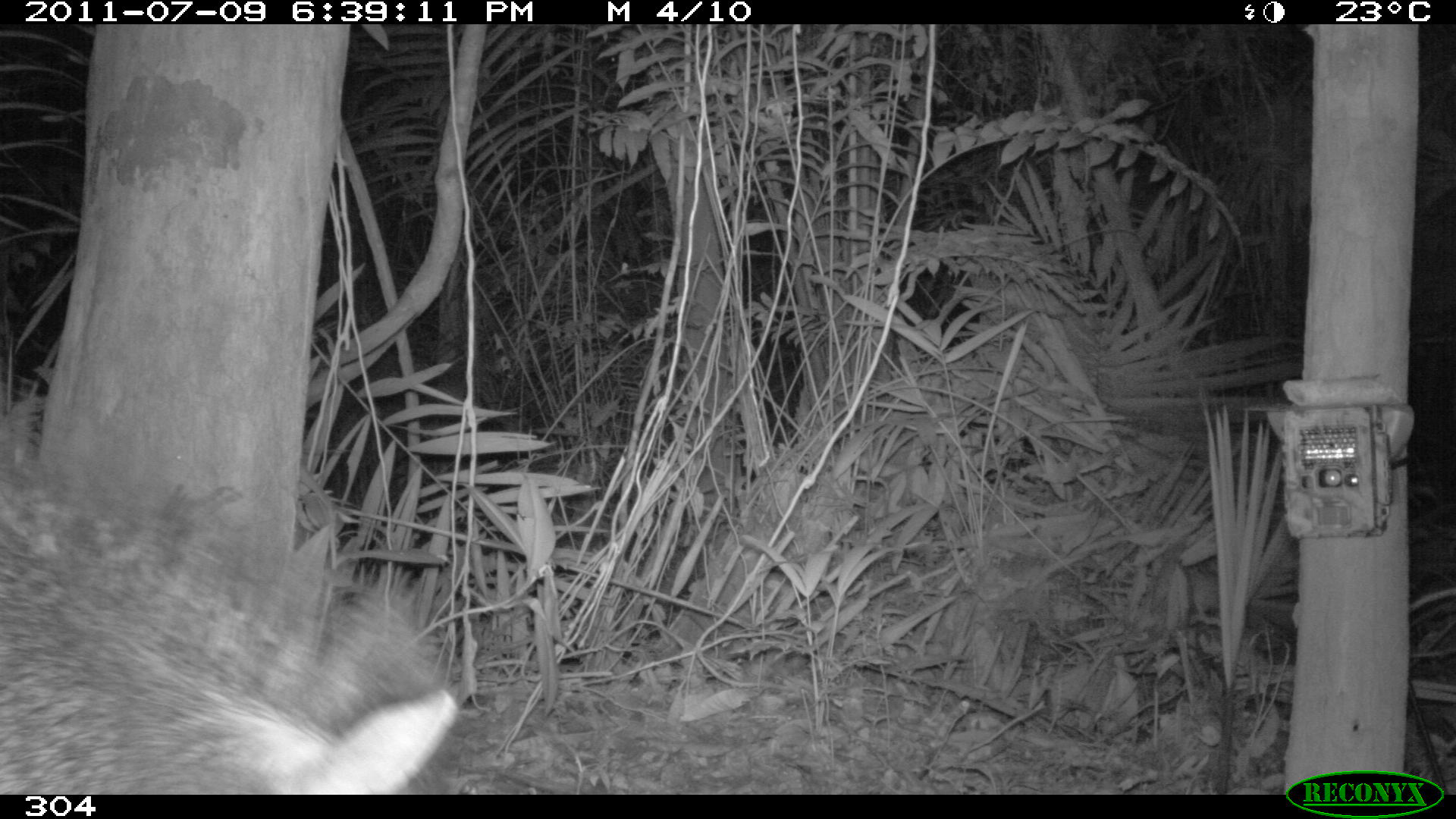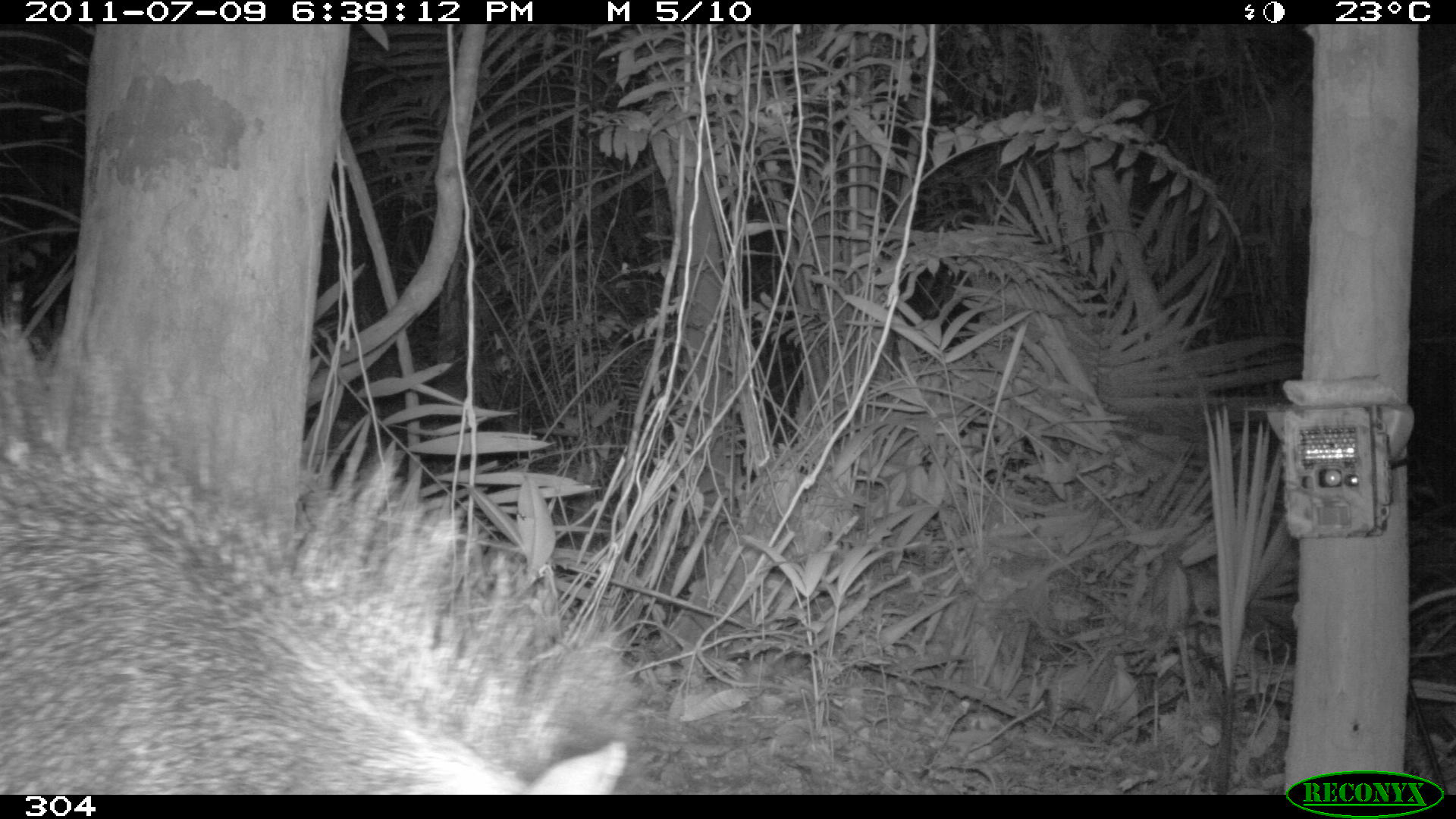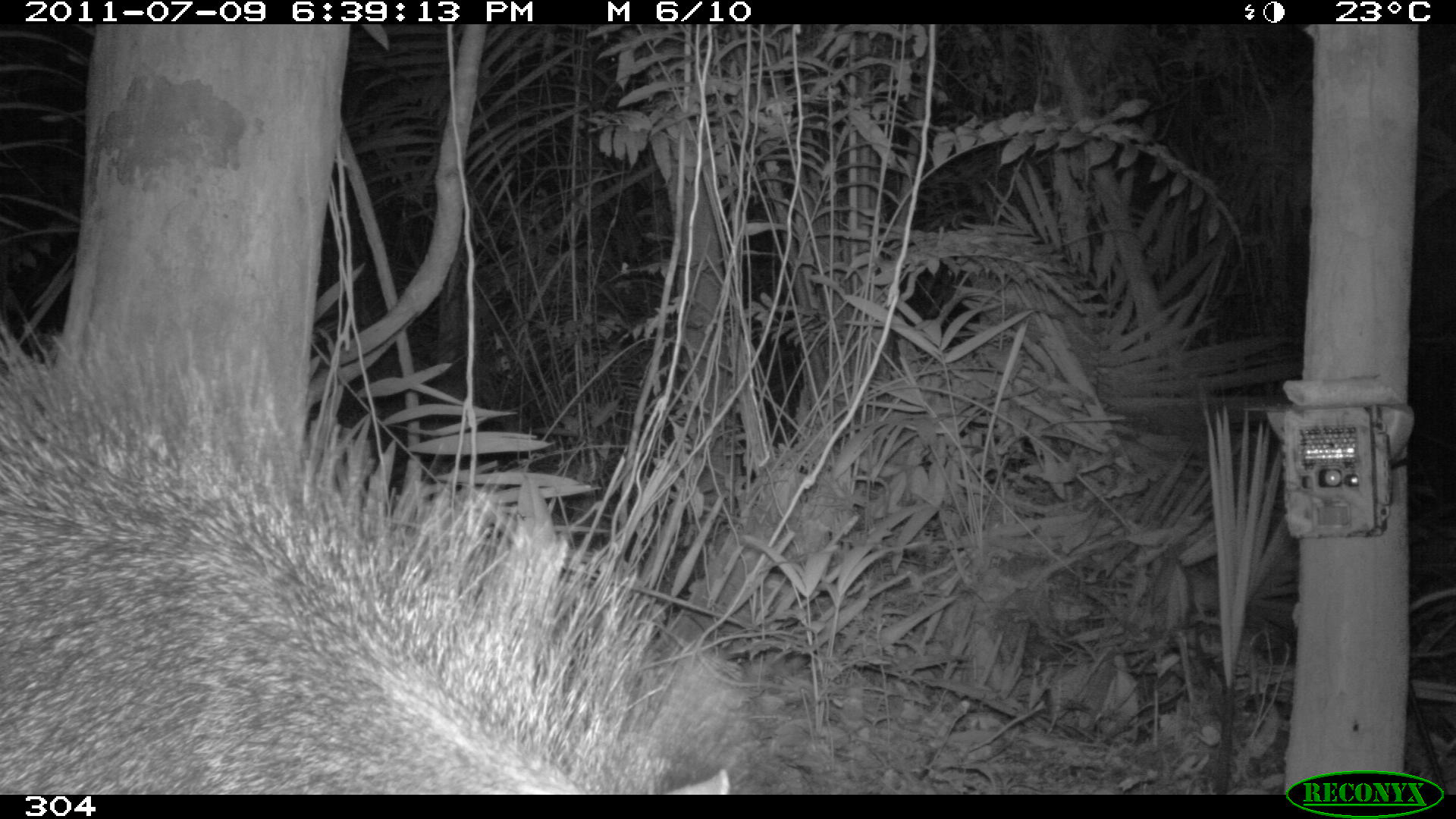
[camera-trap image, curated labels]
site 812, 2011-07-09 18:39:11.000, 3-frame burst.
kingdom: Animalia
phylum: Chordata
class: Mammalia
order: Artiodactyla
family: Tayassuidae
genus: Pecari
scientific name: Pecari tajacu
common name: collared peccary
Pecari tajacu (collared peccary).